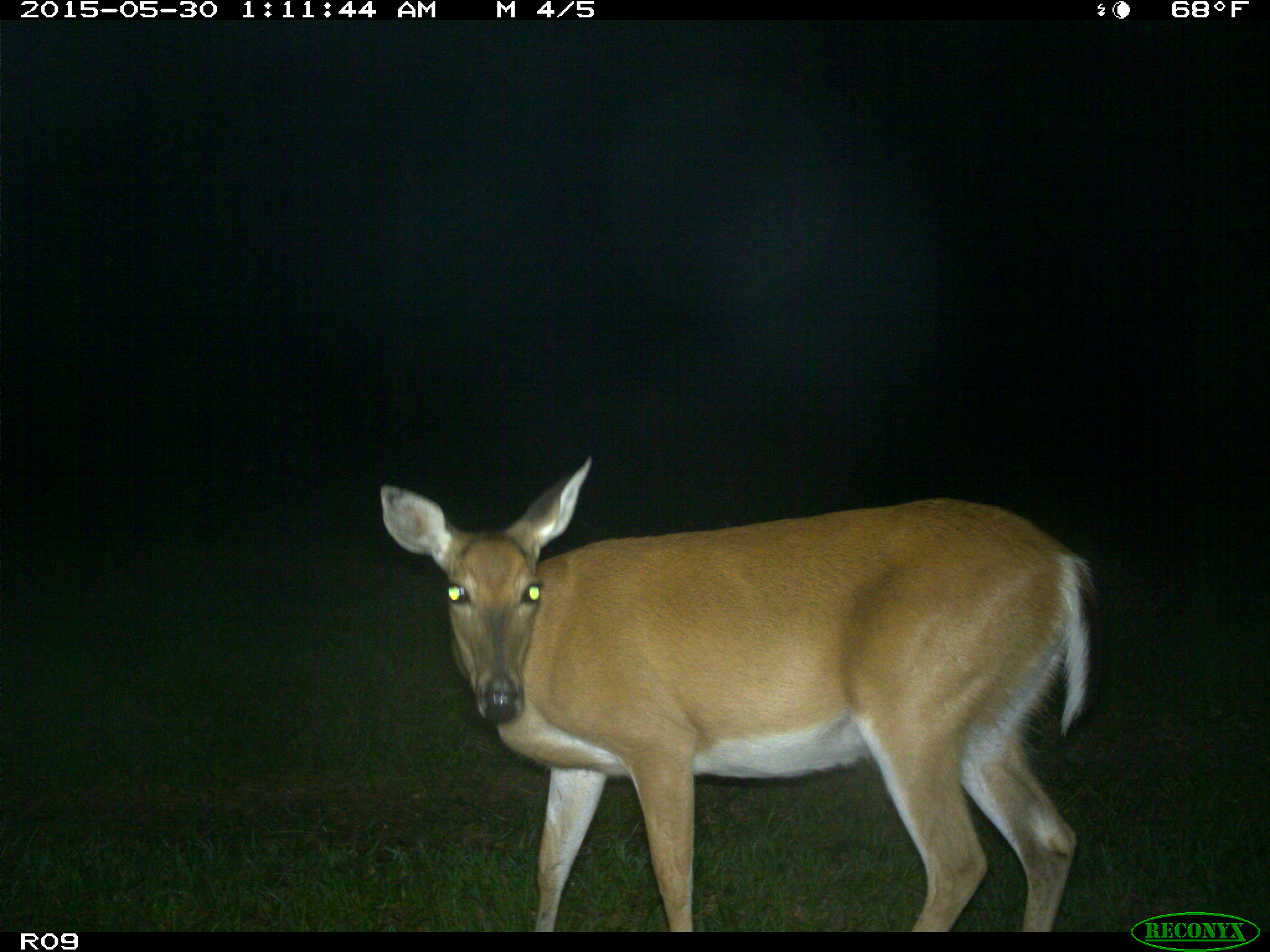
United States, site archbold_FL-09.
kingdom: Animalia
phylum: Chordata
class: Mammalia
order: Artiodactyla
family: Cervidae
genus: Odocoileus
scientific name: Odocoileus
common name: deer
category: unidentified deer